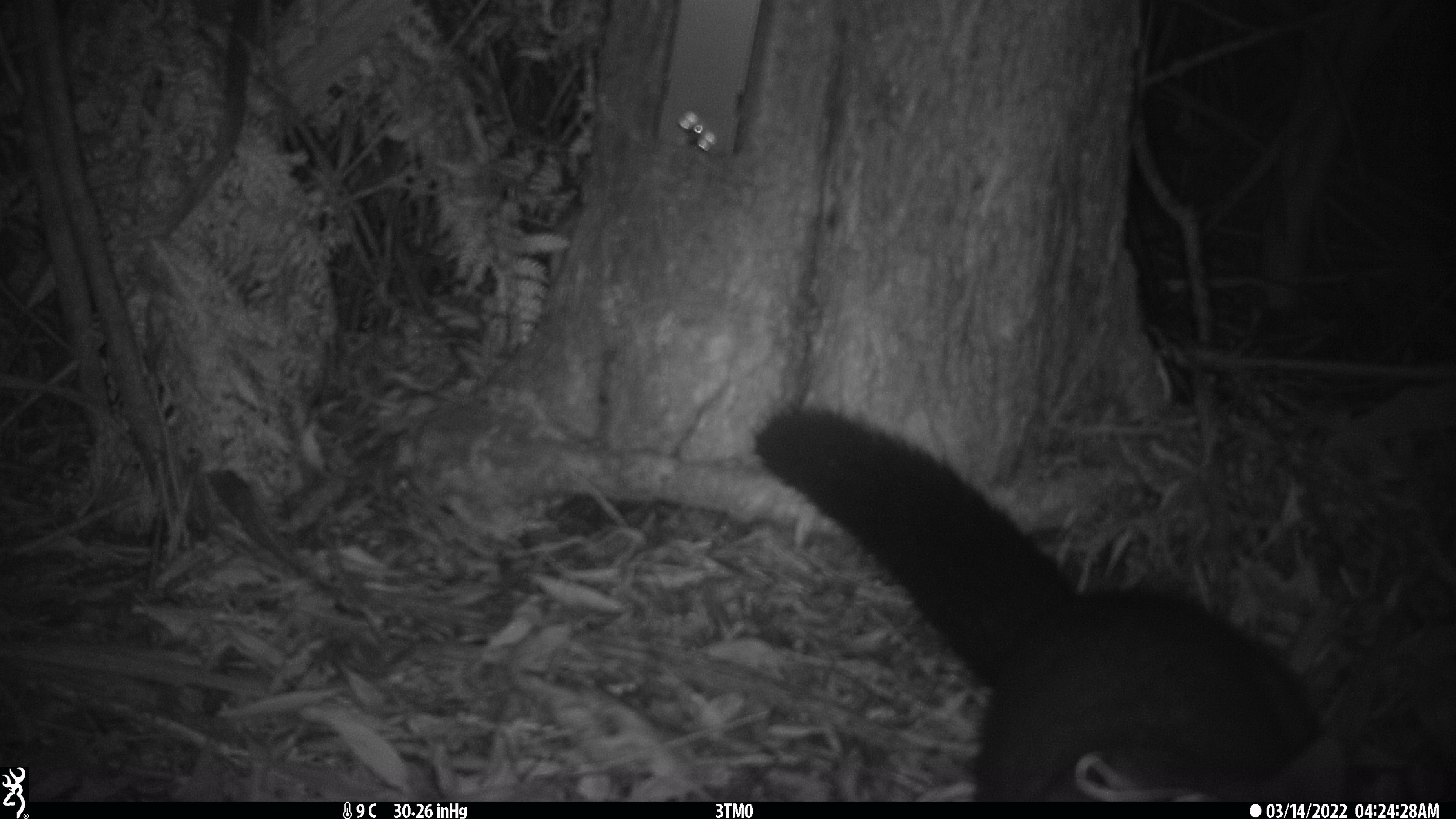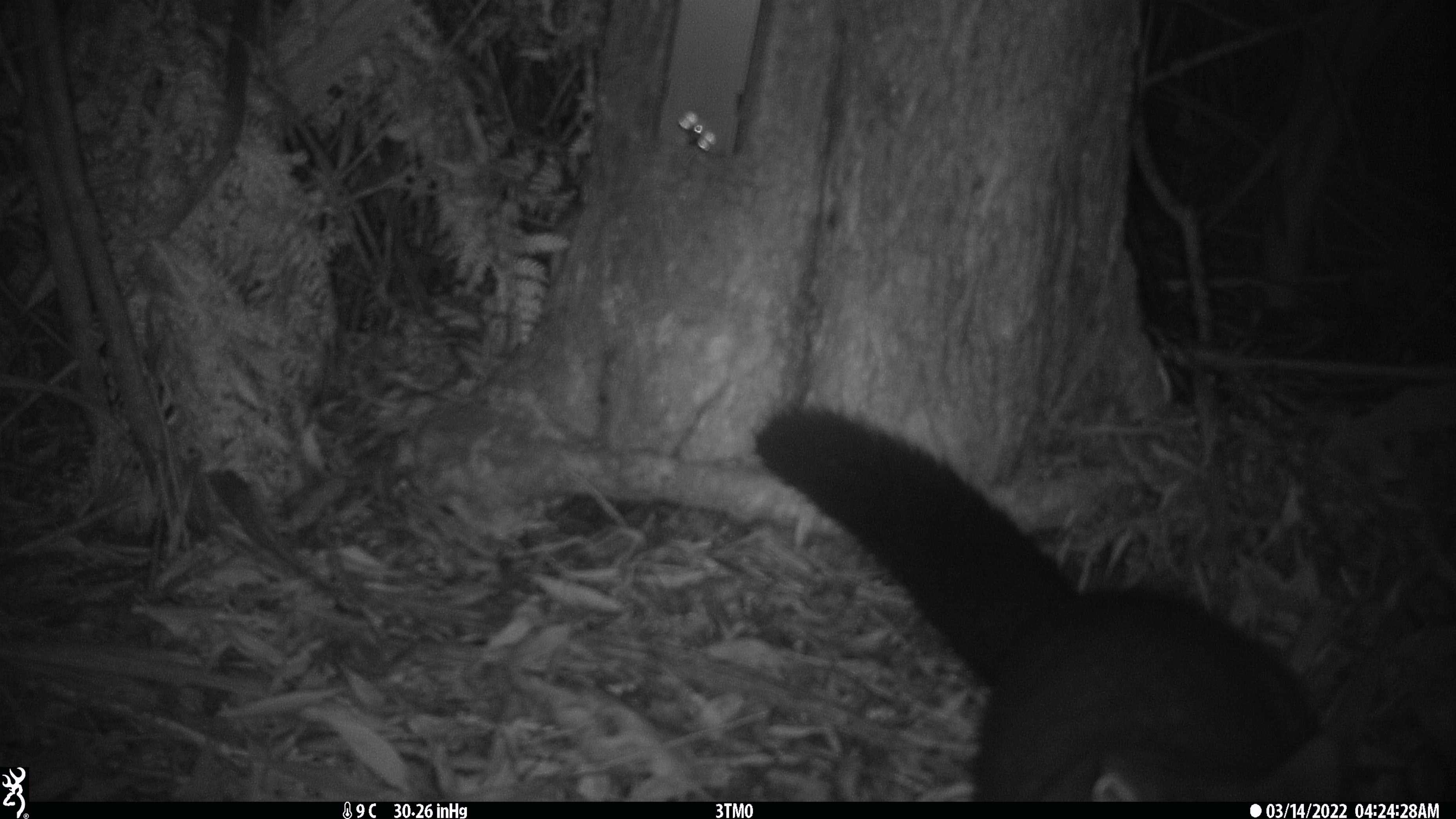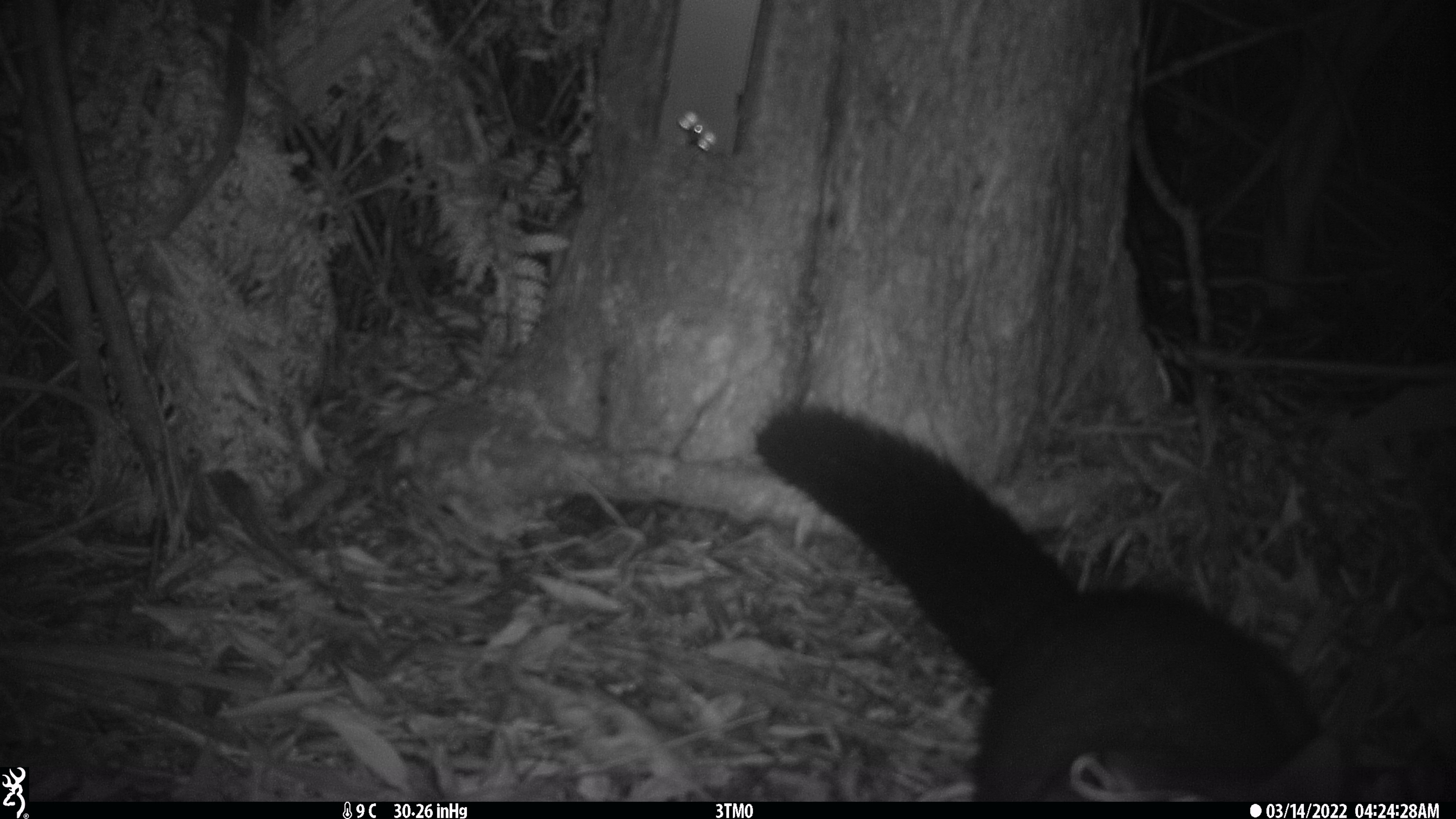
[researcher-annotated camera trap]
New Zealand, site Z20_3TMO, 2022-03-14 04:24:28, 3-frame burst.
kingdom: Animalia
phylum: Chordata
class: Mammalia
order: Diprotodontia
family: Phalangeridae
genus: Trichosurus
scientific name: Trichosurus vulpecula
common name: common brushtail possum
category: possum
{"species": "possum (common brushtail possum) (Trichosurus vulpecula)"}